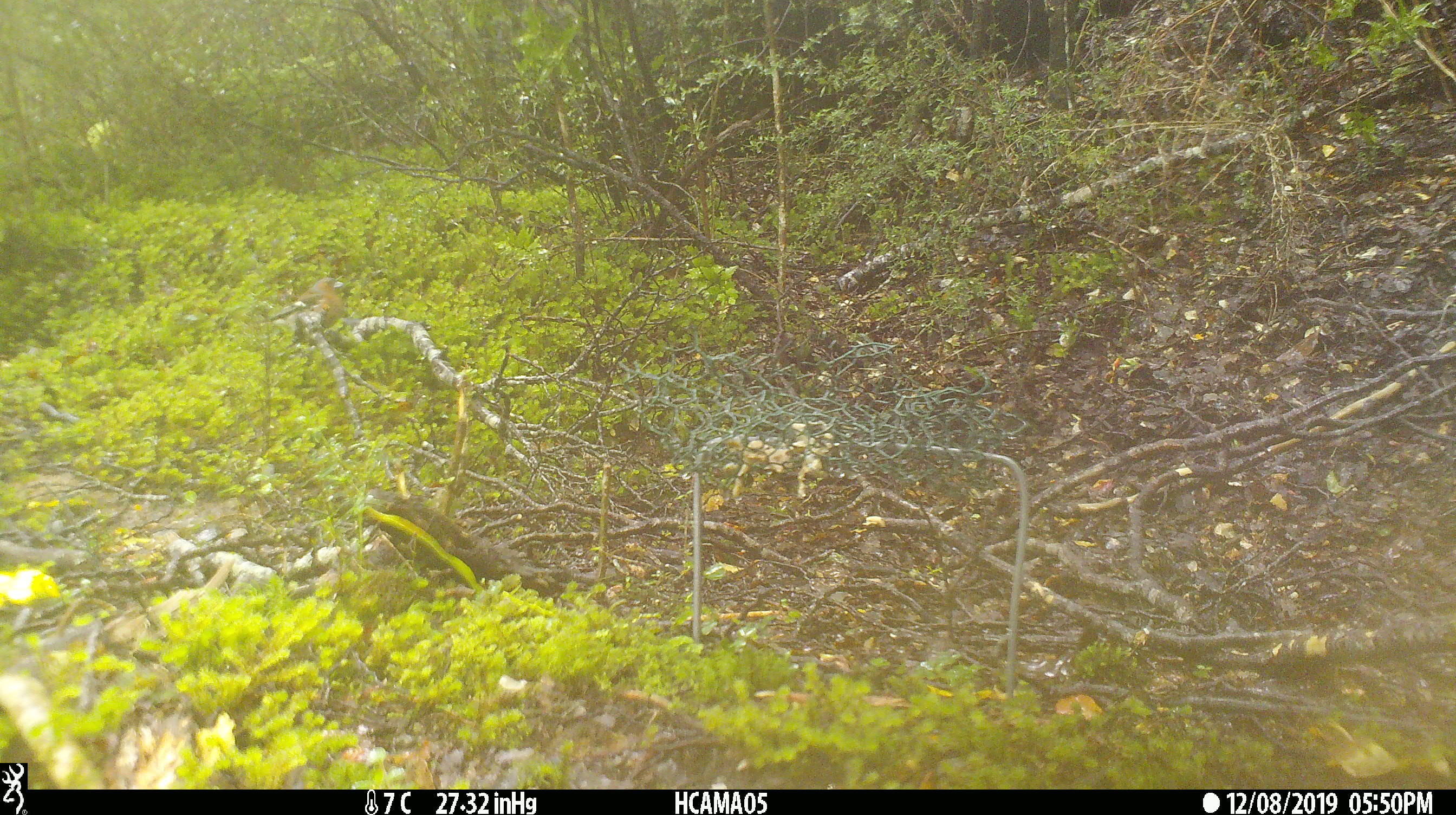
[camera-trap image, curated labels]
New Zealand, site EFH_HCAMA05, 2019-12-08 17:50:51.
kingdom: Animalia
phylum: Chordata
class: Aves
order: Passeriformes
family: Fringillidae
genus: Fringilla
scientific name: Fringilla coelebs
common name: common chaffinch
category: chaffinch